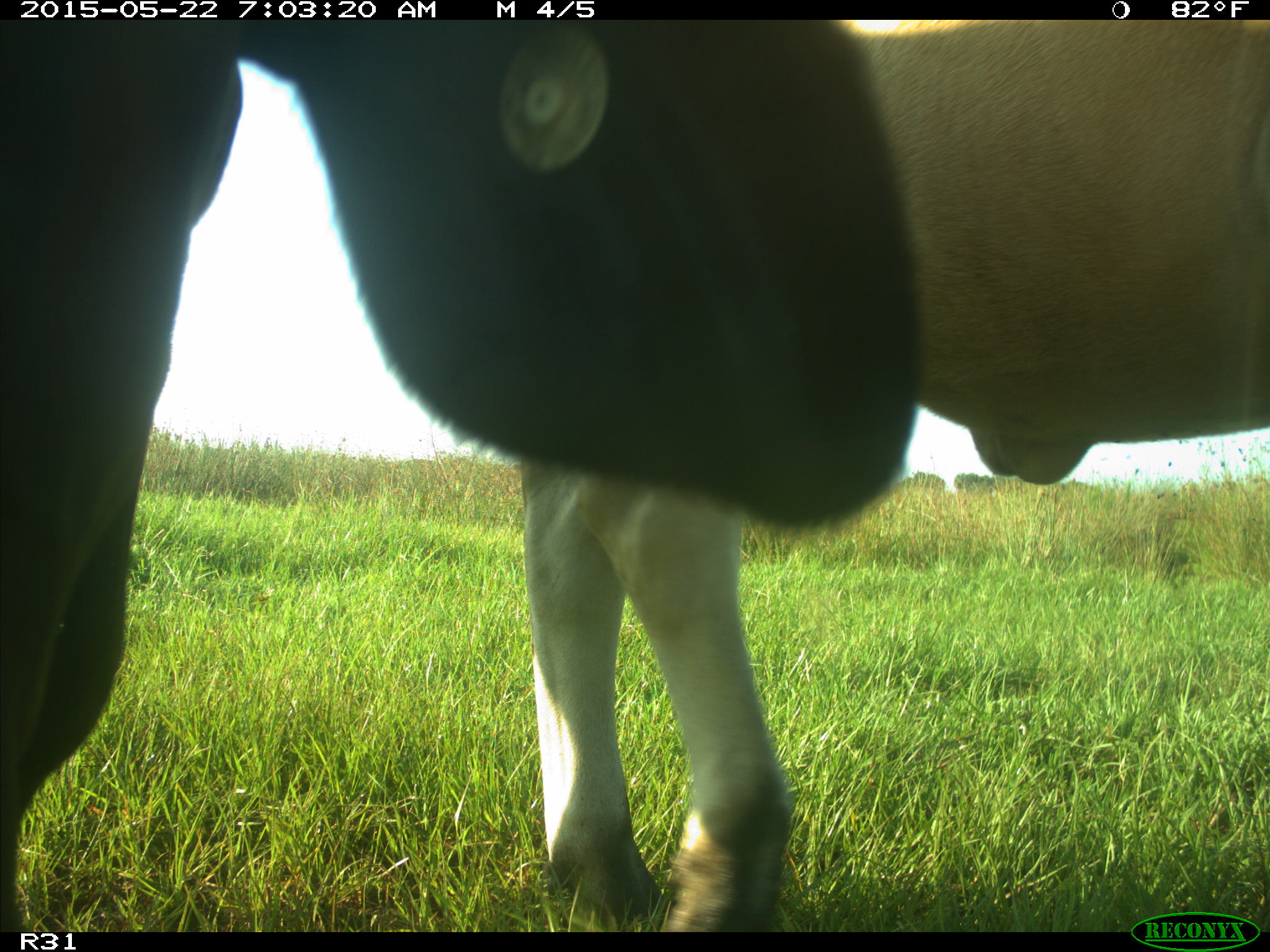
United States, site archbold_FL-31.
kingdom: Animalia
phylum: Chordata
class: Mammalia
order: Artiodactyla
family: Bovidae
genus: Bos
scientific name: Bos taurus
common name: domestic cow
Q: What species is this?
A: Bos taurus (domestic cow).